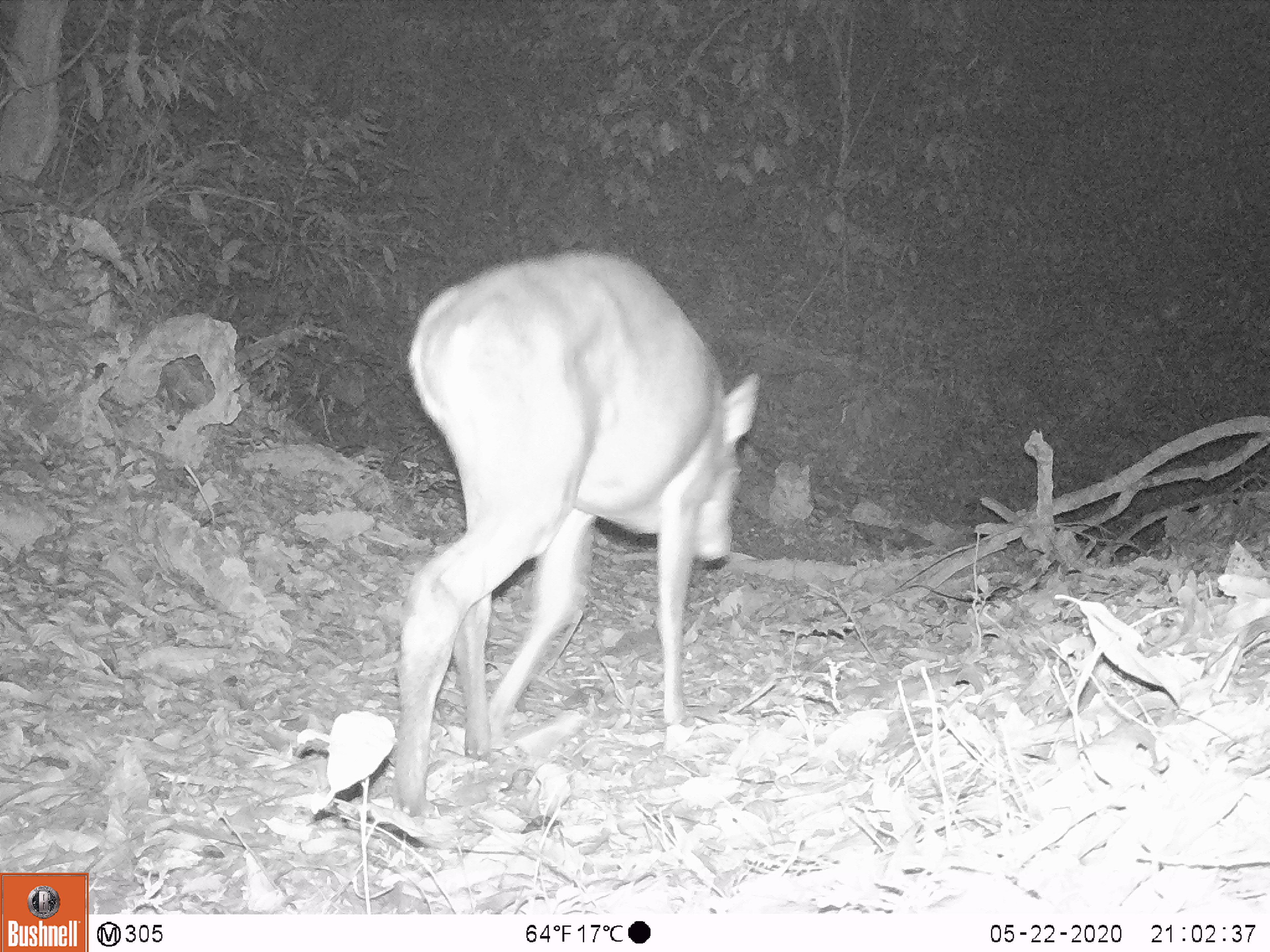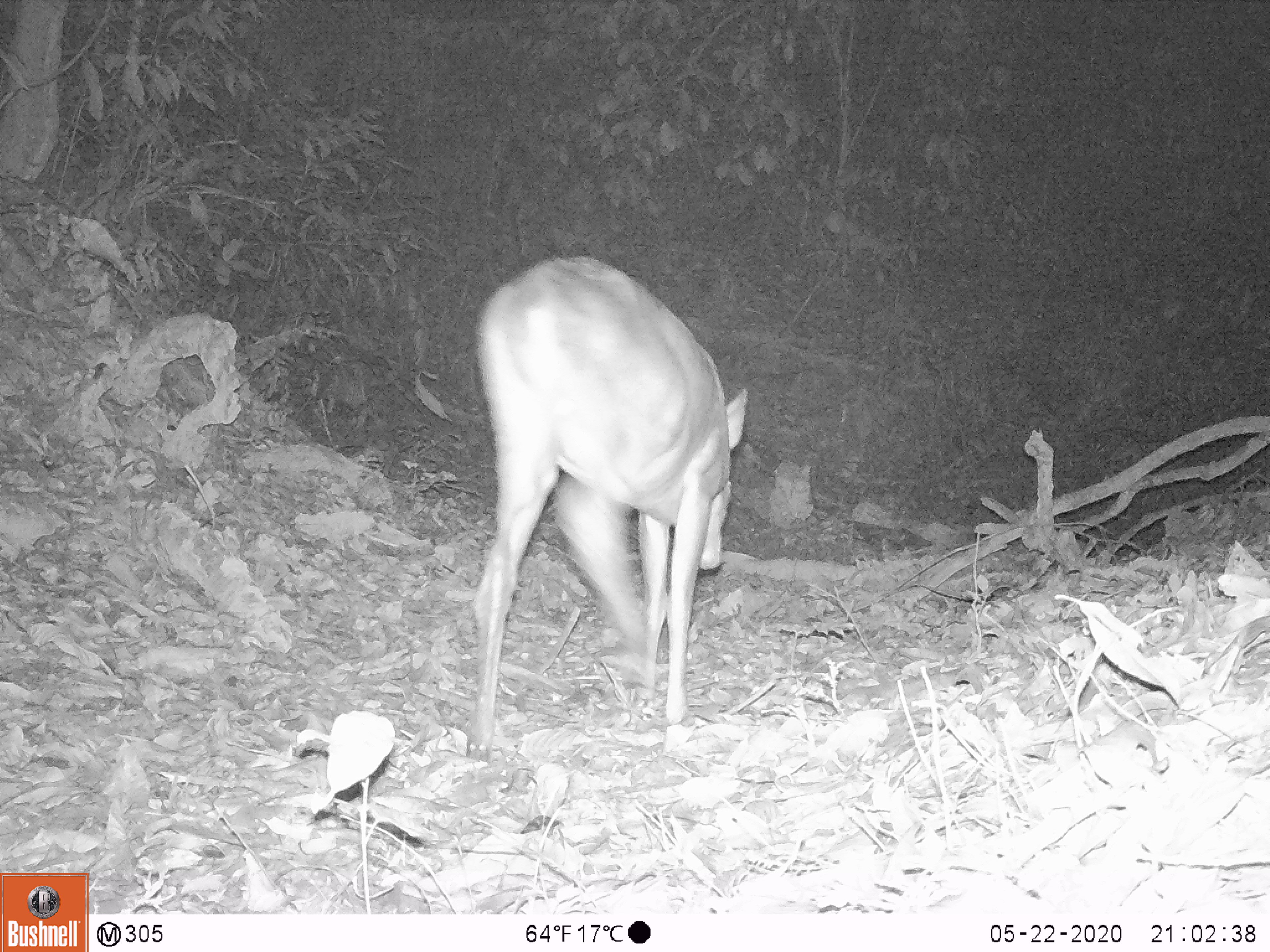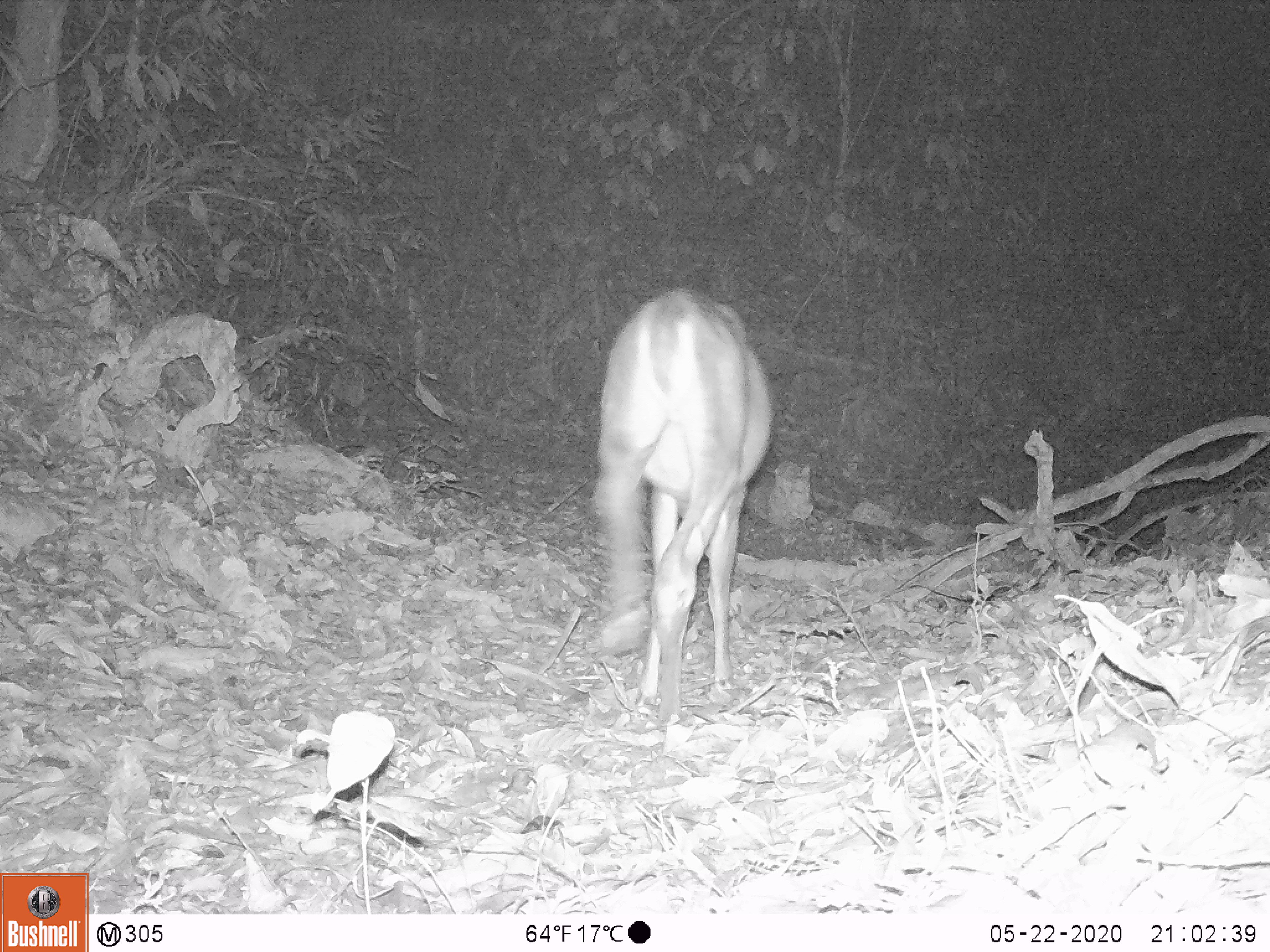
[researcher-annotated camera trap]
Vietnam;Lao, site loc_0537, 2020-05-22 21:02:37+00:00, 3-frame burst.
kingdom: Animalia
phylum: Chordata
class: Mammalia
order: Artiodactyla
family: Cervidae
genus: Muntiacus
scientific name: Muntiacus vuquangensis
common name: large-antlered muntjac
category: large antlered muntjac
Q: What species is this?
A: Large antlered muntjac (large-antlered muntjac) (Muntiacus vuquangensis).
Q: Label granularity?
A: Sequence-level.